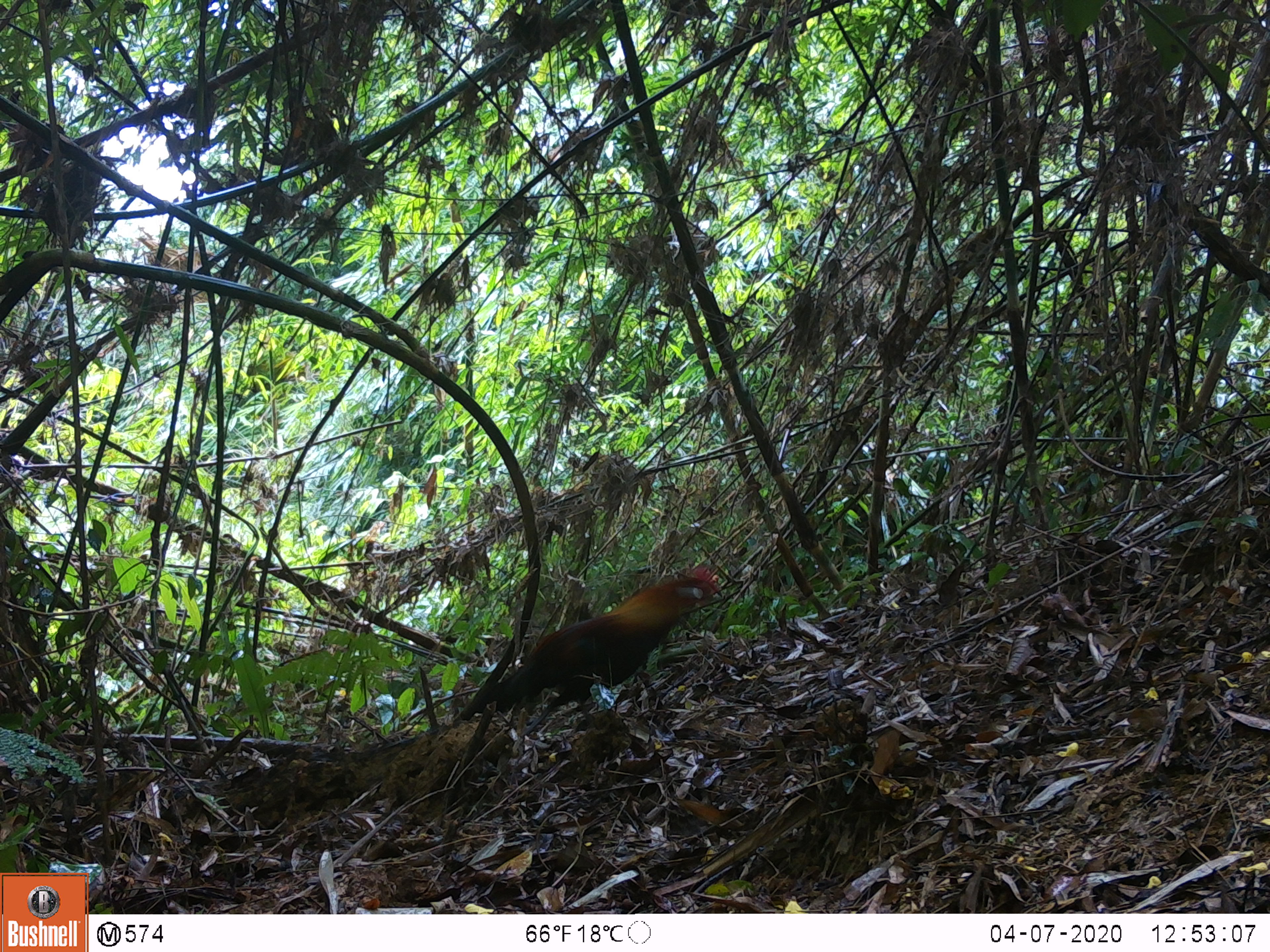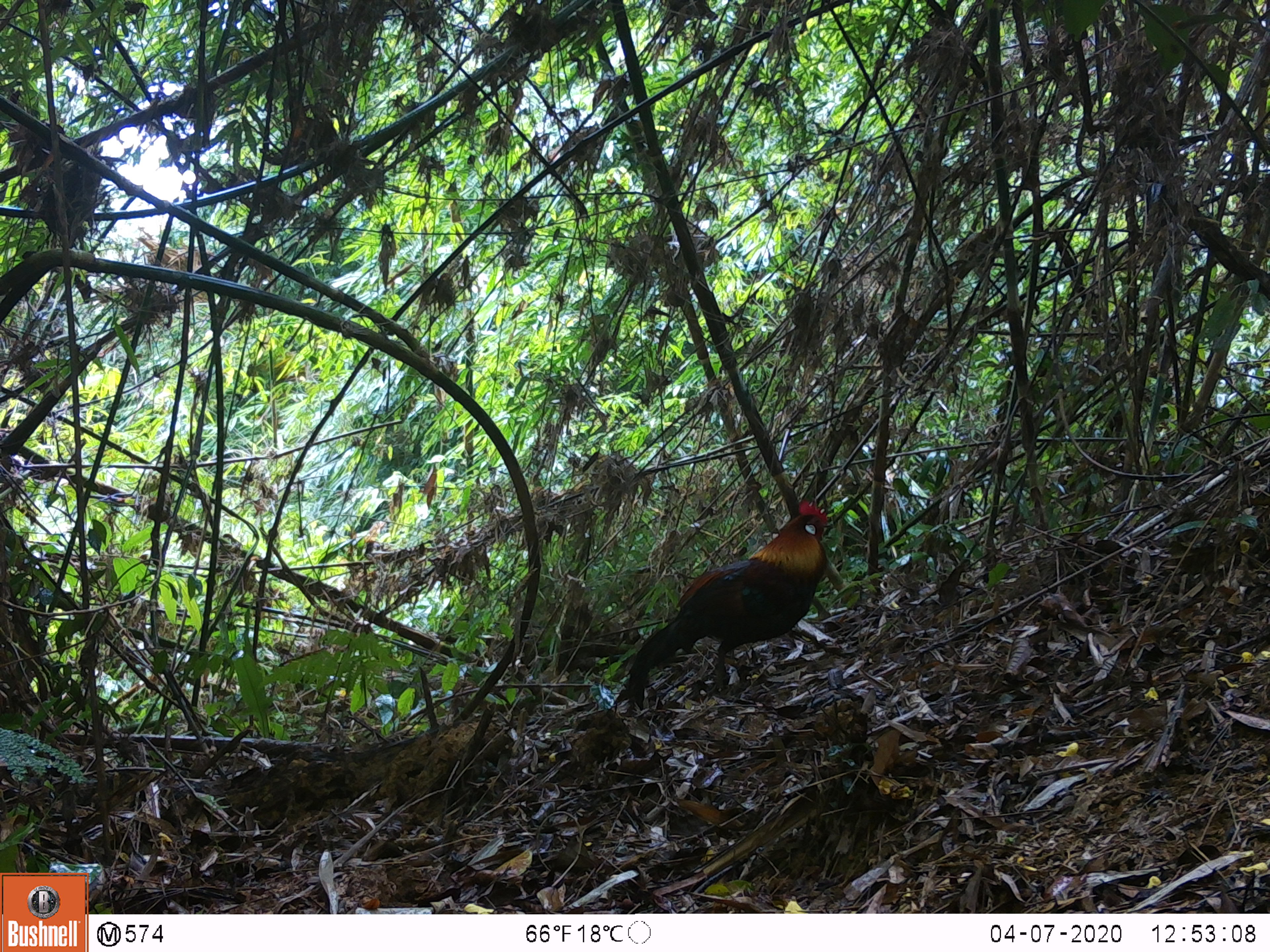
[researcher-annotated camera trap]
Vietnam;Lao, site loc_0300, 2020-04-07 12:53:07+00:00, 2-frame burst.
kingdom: Animalia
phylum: Chordata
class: Aves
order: Galliformes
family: Phasianidae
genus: Gallus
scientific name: Gallus gallus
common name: red junglefowl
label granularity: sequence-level